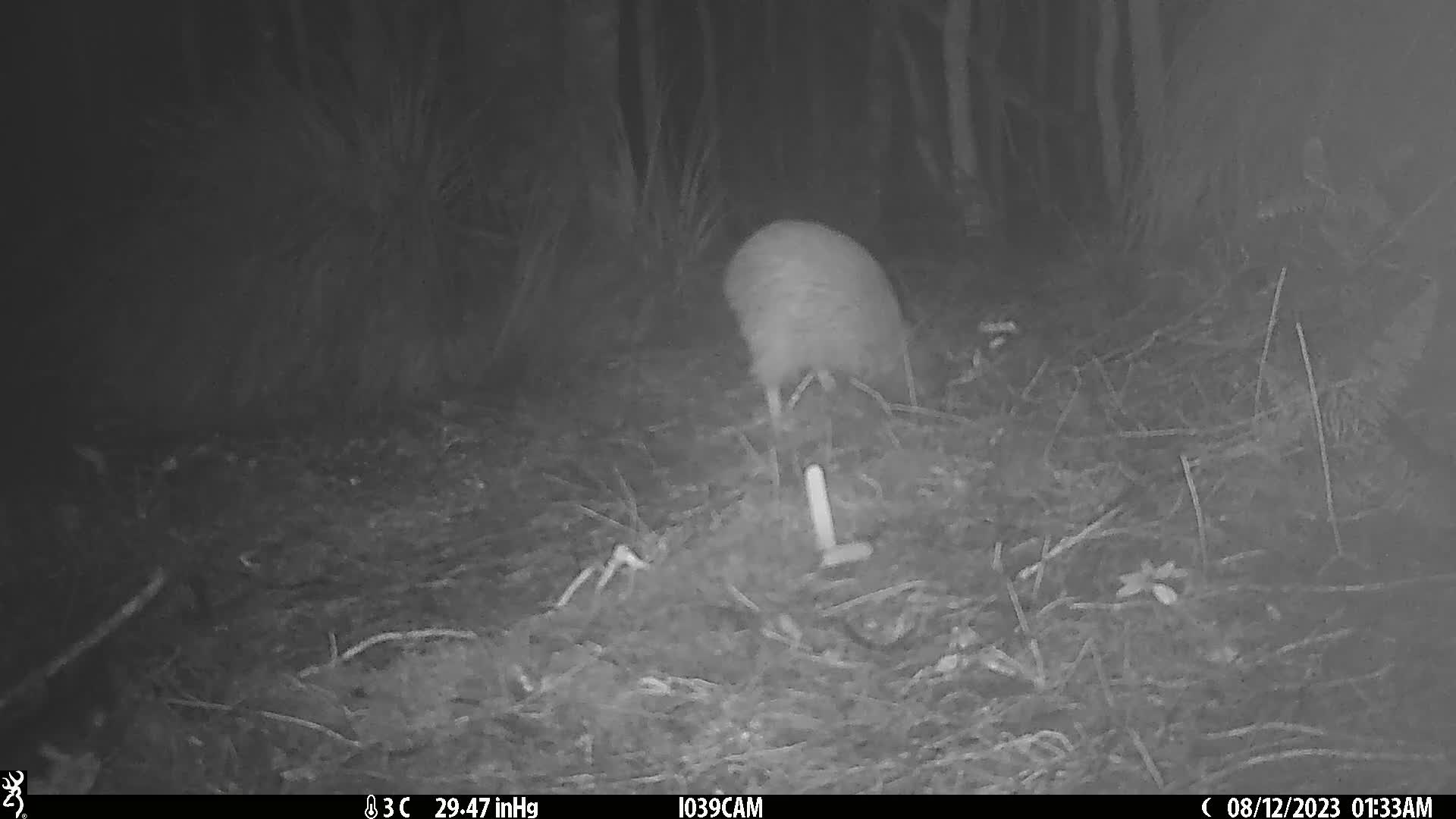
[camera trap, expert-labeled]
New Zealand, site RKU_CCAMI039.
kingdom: Animalia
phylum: Chordata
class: Aves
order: Apterygiformes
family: Apterygidae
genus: Apteryx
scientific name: Apteryx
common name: kiwi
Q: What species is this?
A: Kiwi (Apteryx).